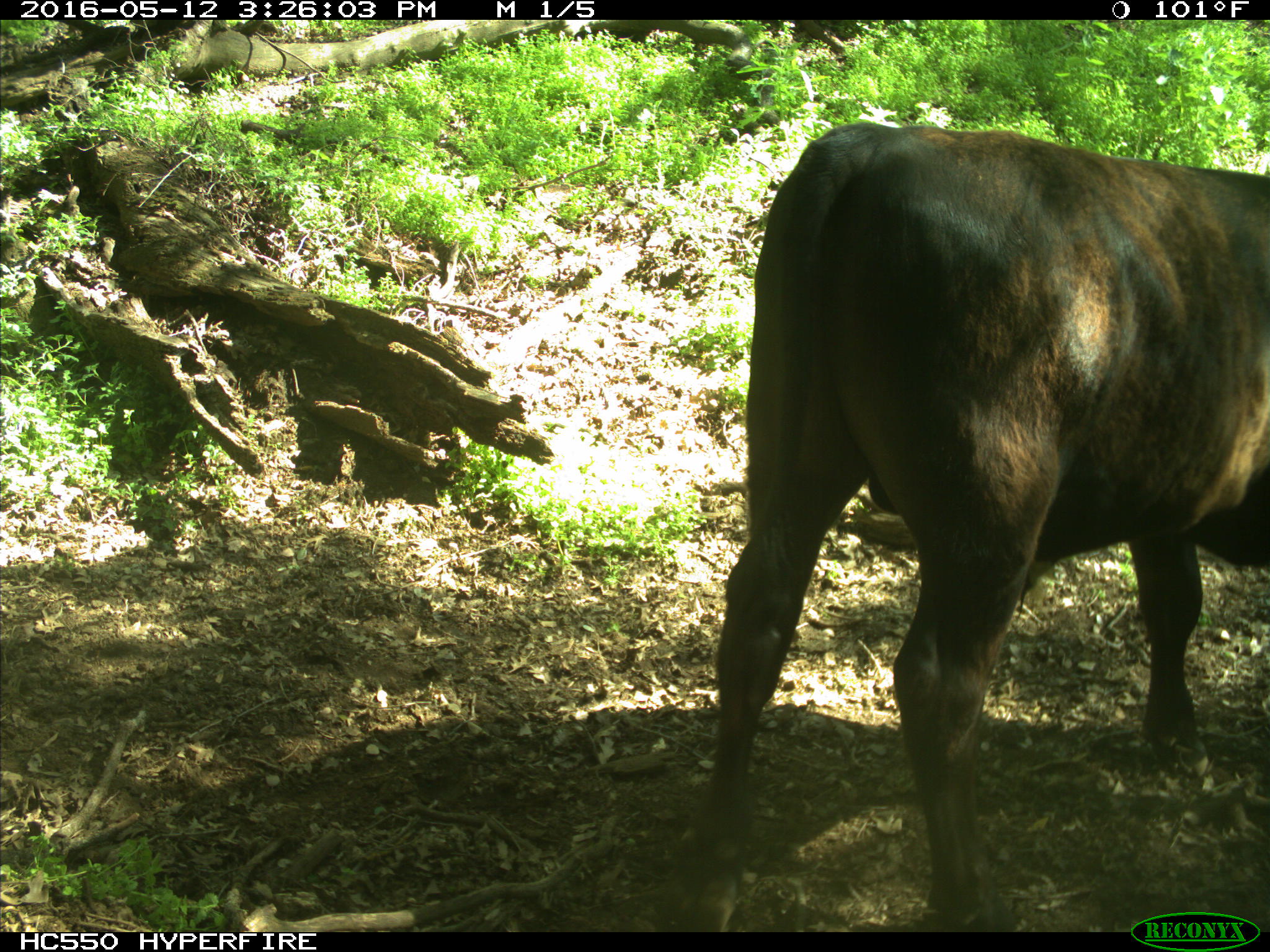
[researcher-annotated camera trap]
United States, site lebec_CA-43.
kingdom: Animalia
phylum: Chordata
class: Mammalia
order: Artiodactyla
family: Bovidae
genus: Bos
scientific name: Bos taurus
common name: domestic cow